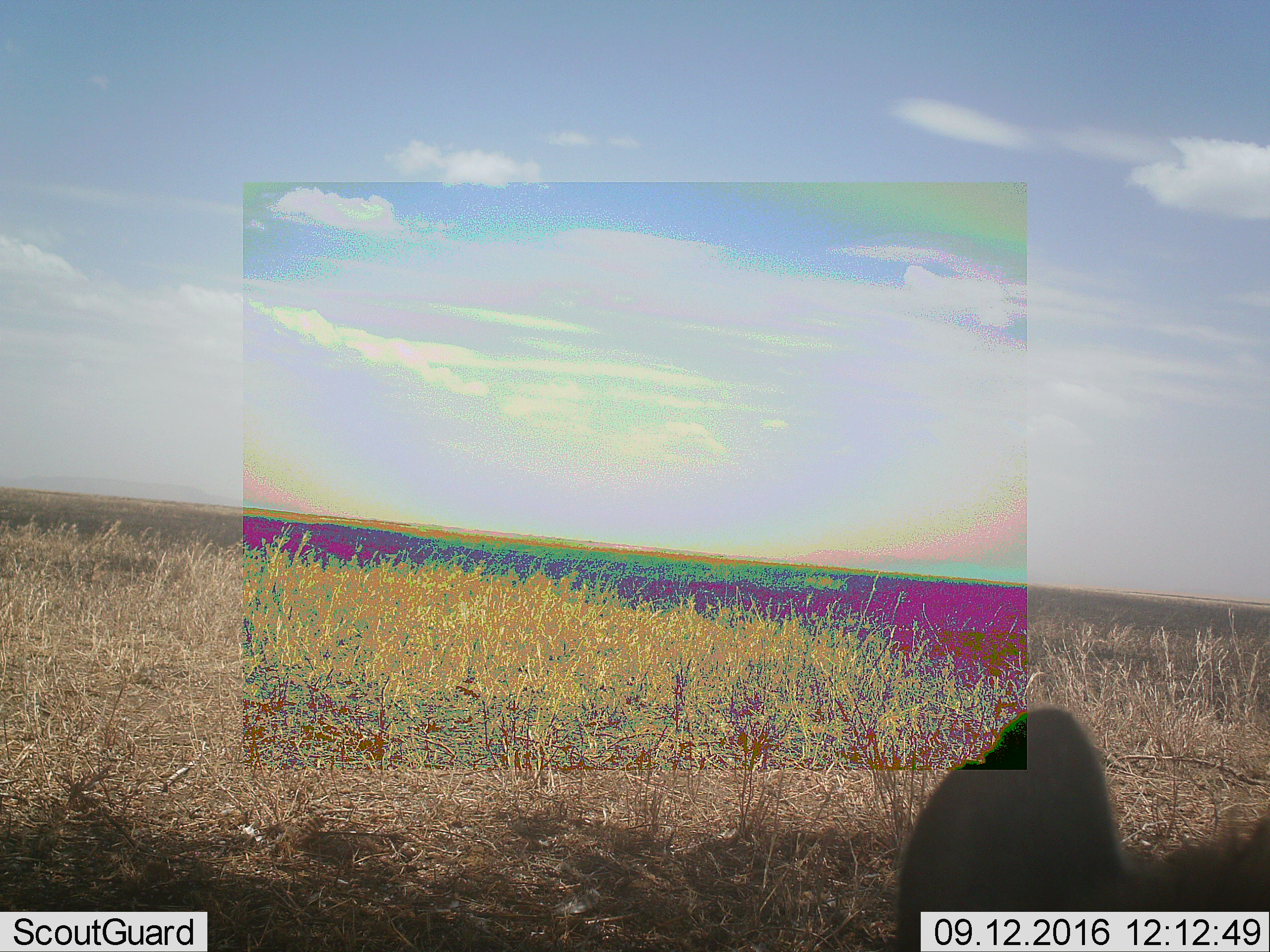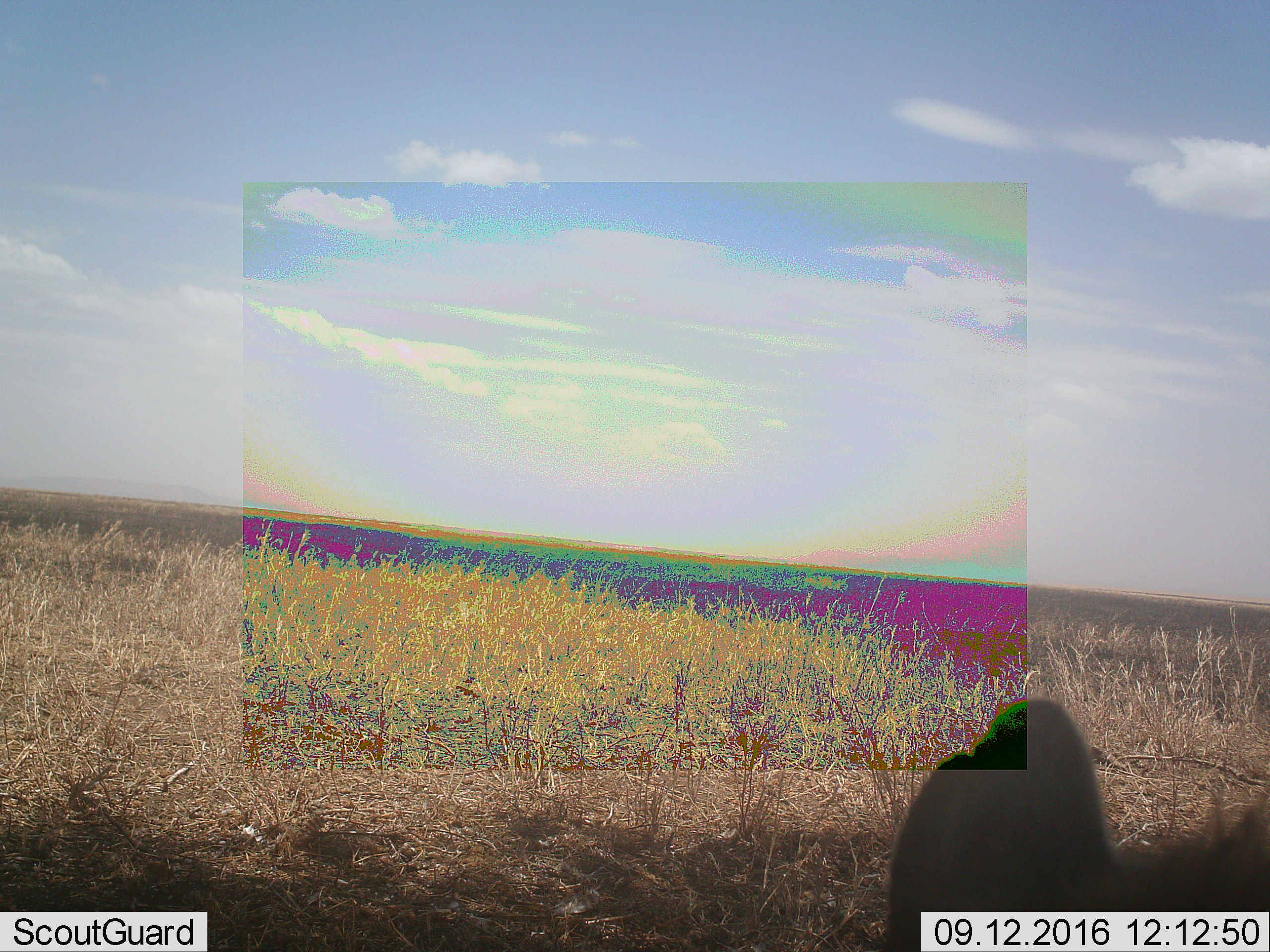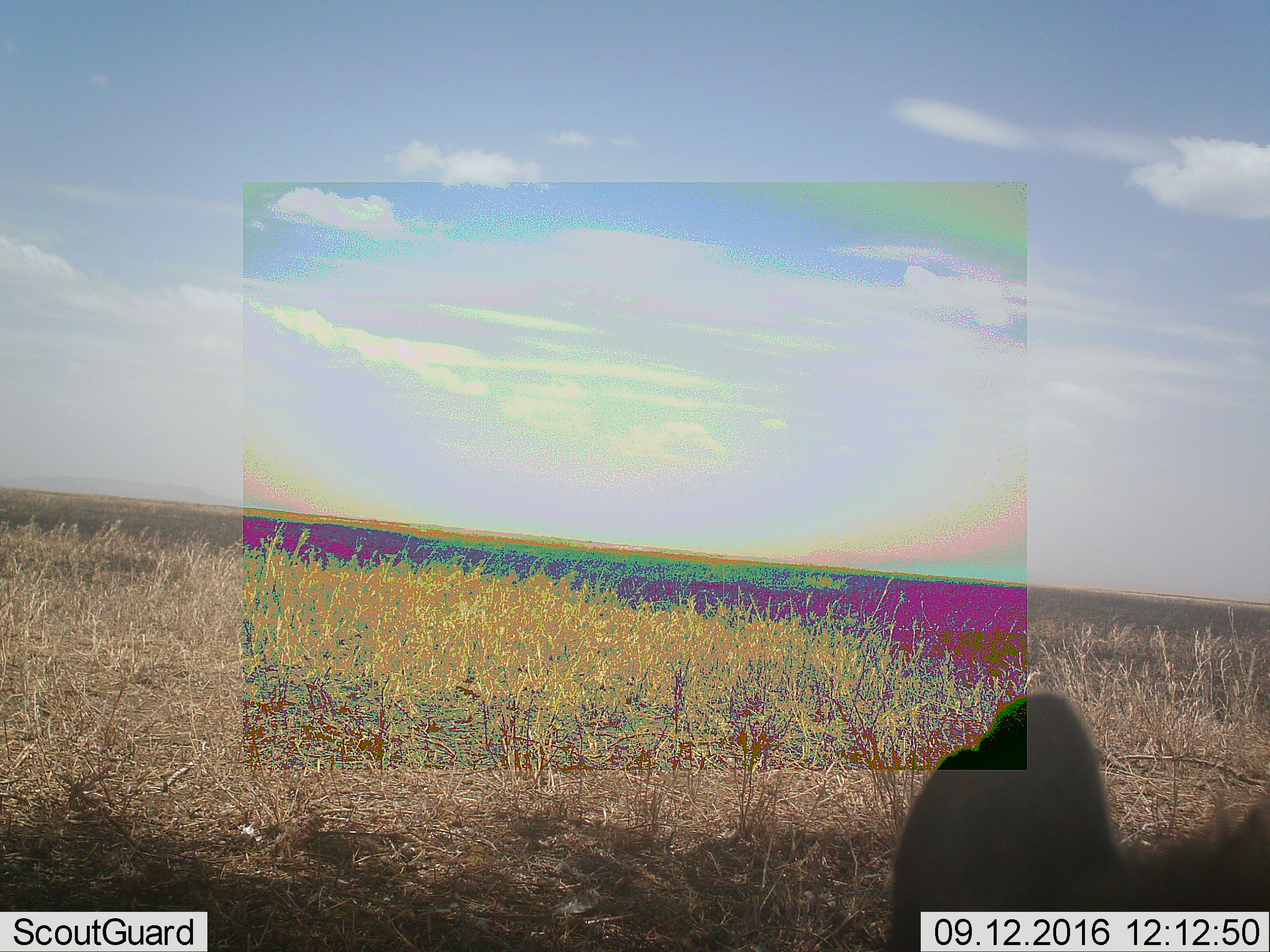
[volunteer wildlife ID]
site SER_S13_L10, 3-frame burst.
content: unidentified animal